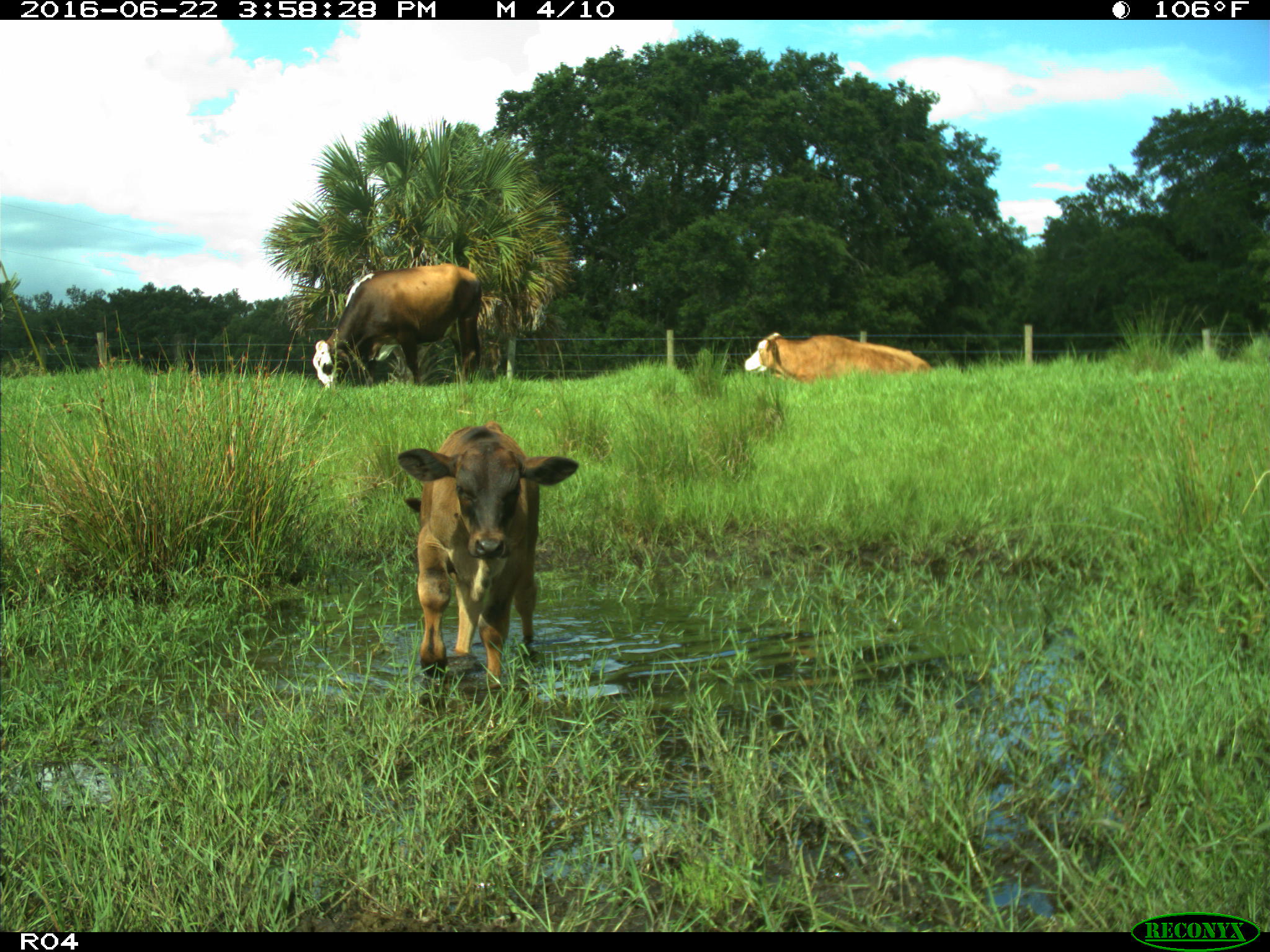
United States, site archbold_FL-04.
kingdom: Animalia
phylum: Chordata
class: Mammalia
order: Artiodactyla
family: Bovidae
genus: Bos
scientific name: Bos taurus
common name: domestic cow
Bos taurus (domestic cow).